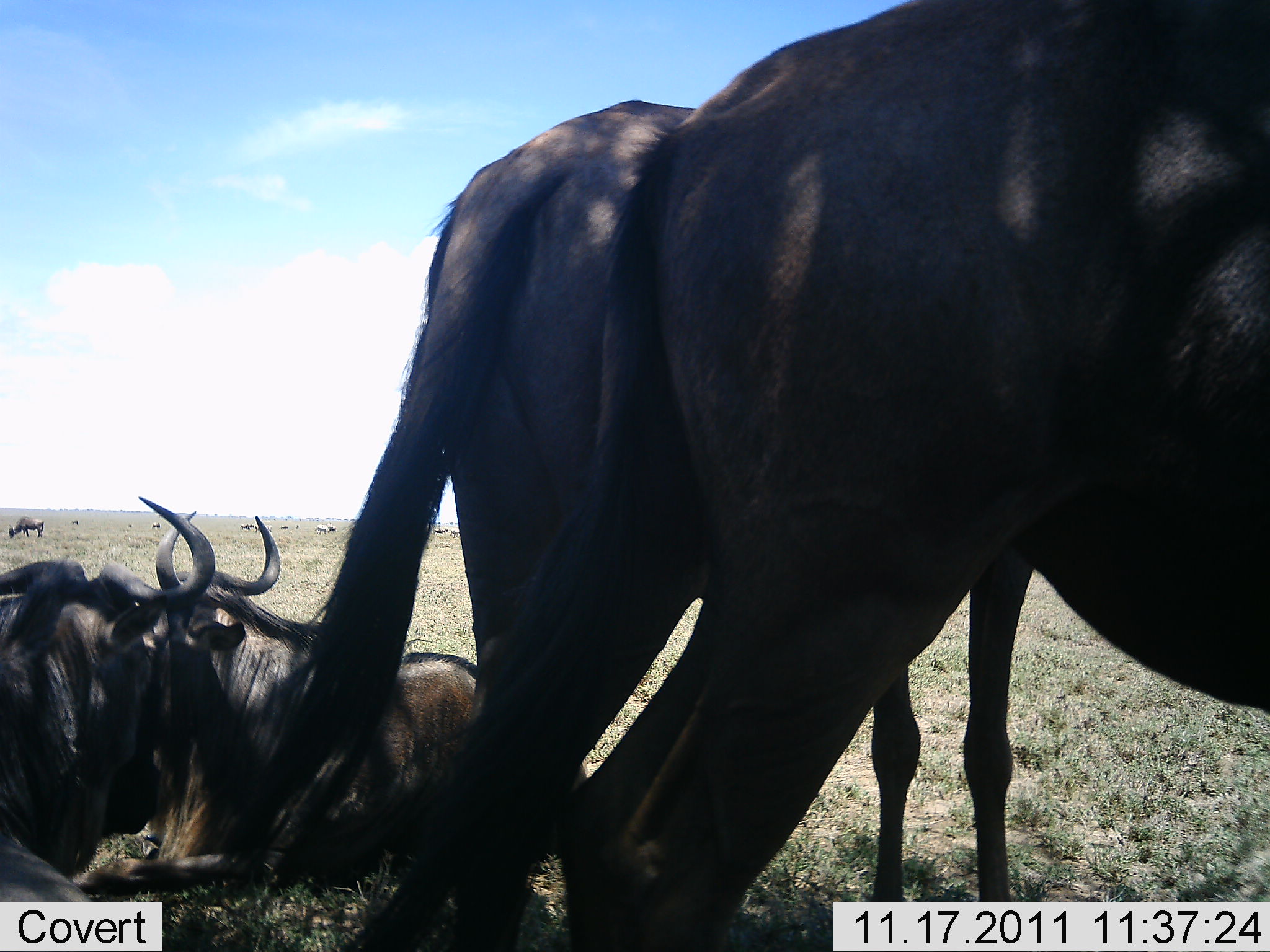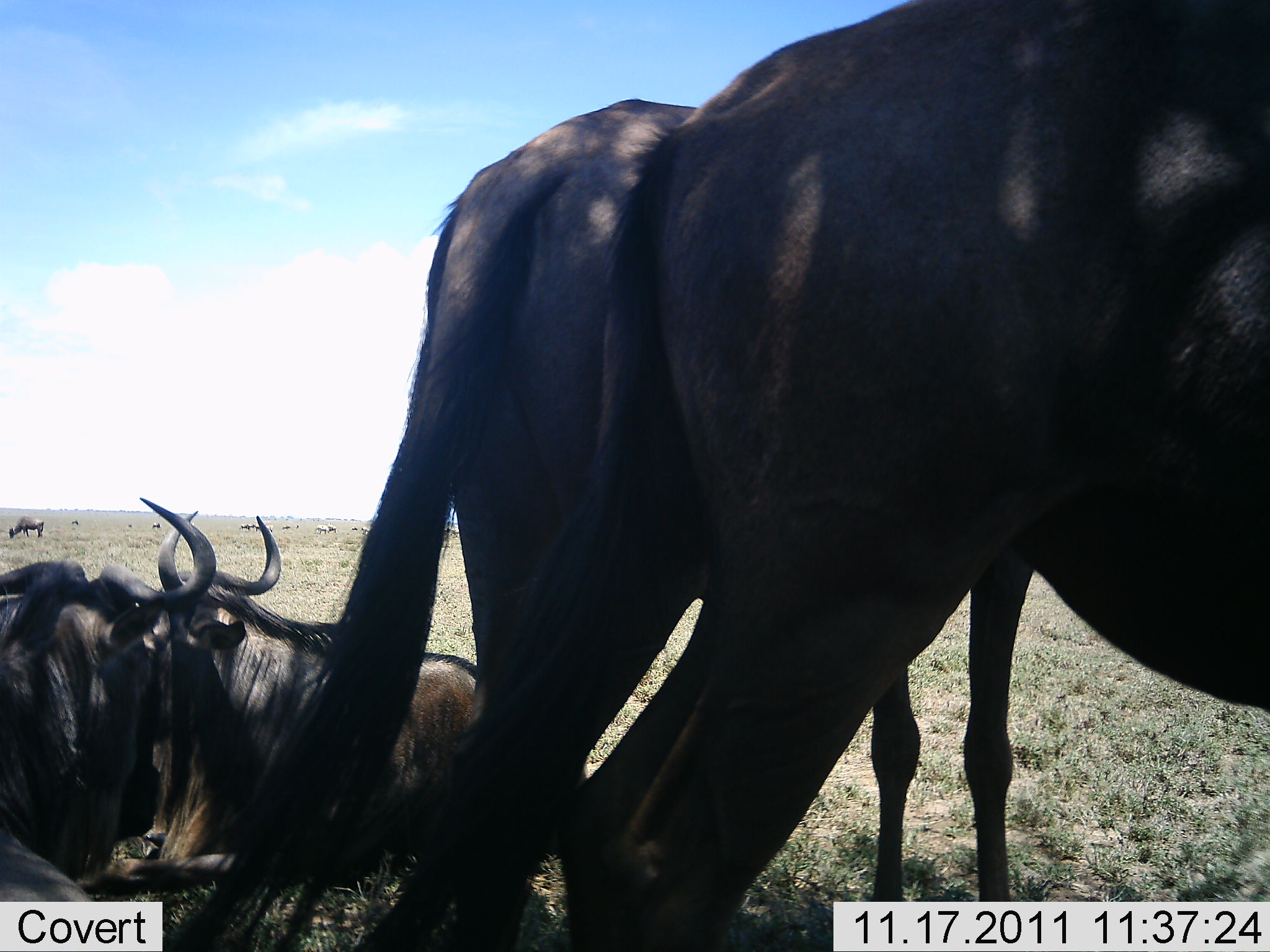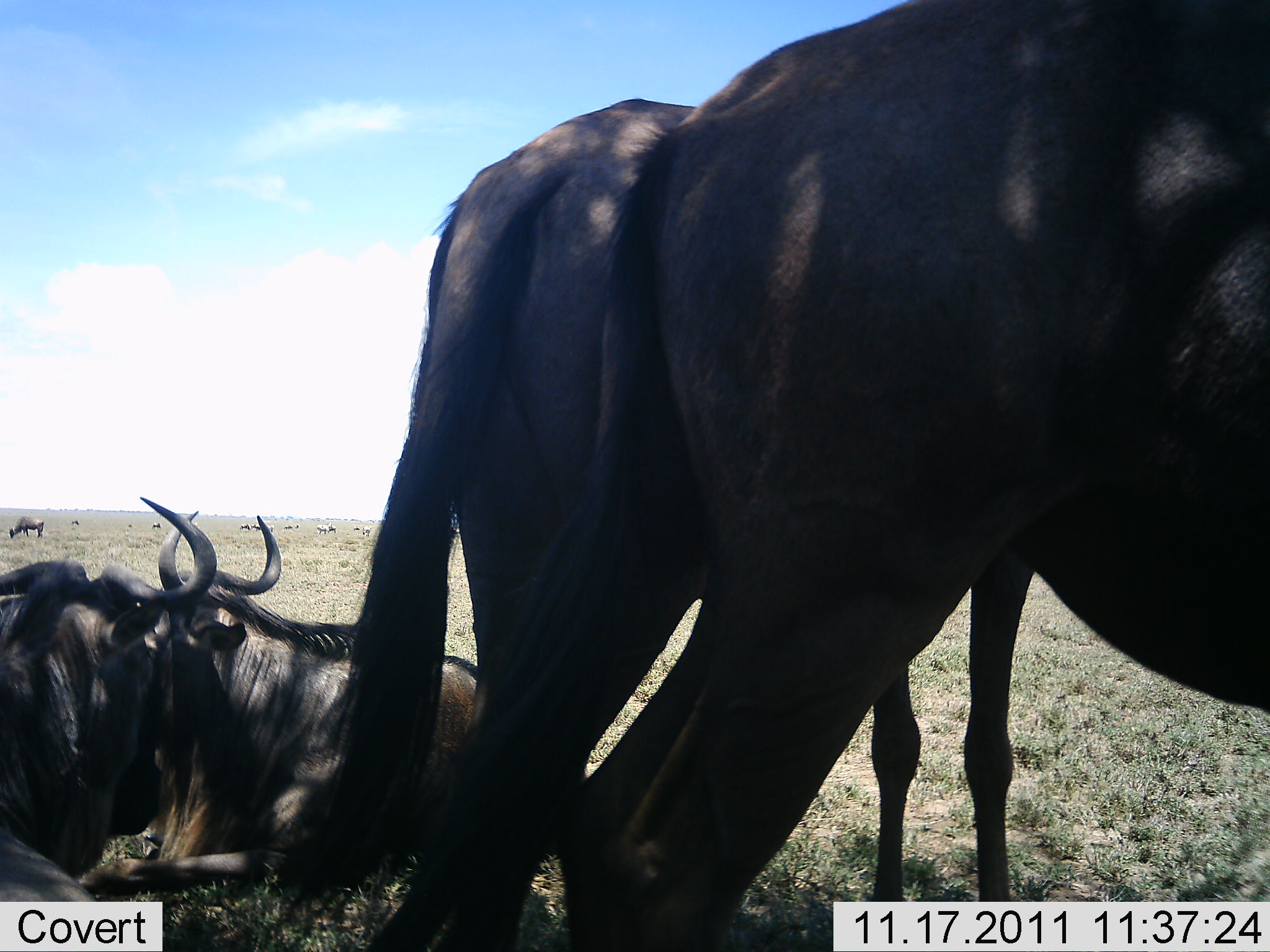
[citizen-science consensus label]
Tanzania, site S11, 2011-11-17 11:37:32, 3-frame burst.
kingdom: Animalia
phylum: Chordata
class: Mammalia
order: Artiodactyla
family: Bovidae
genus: Connochaetes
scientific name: Connochaetes taurinus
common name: blue wildebeest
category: wildebeest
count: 6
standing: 87%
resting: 93%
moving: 0%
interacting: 7%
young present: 0%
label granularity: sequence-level